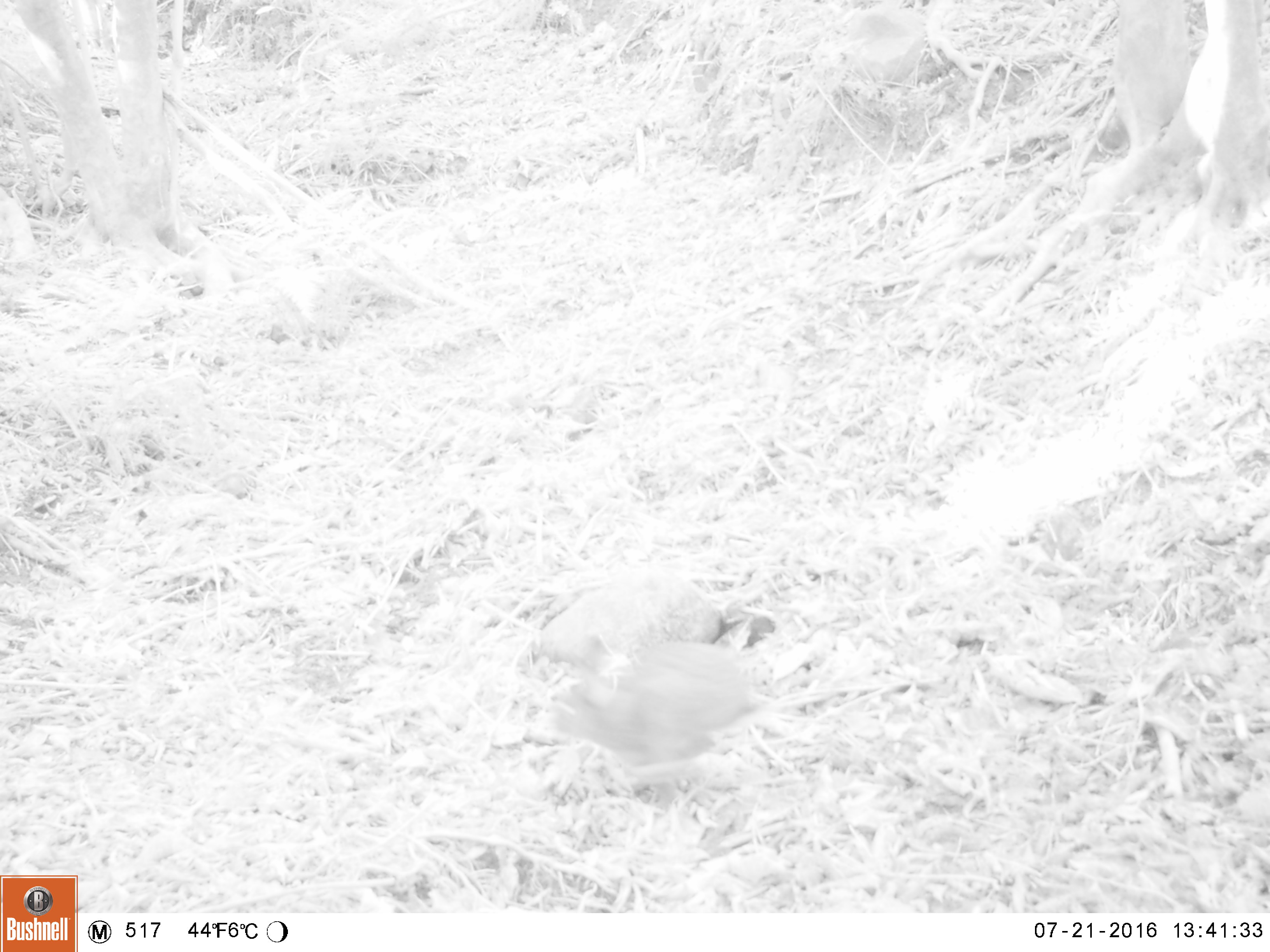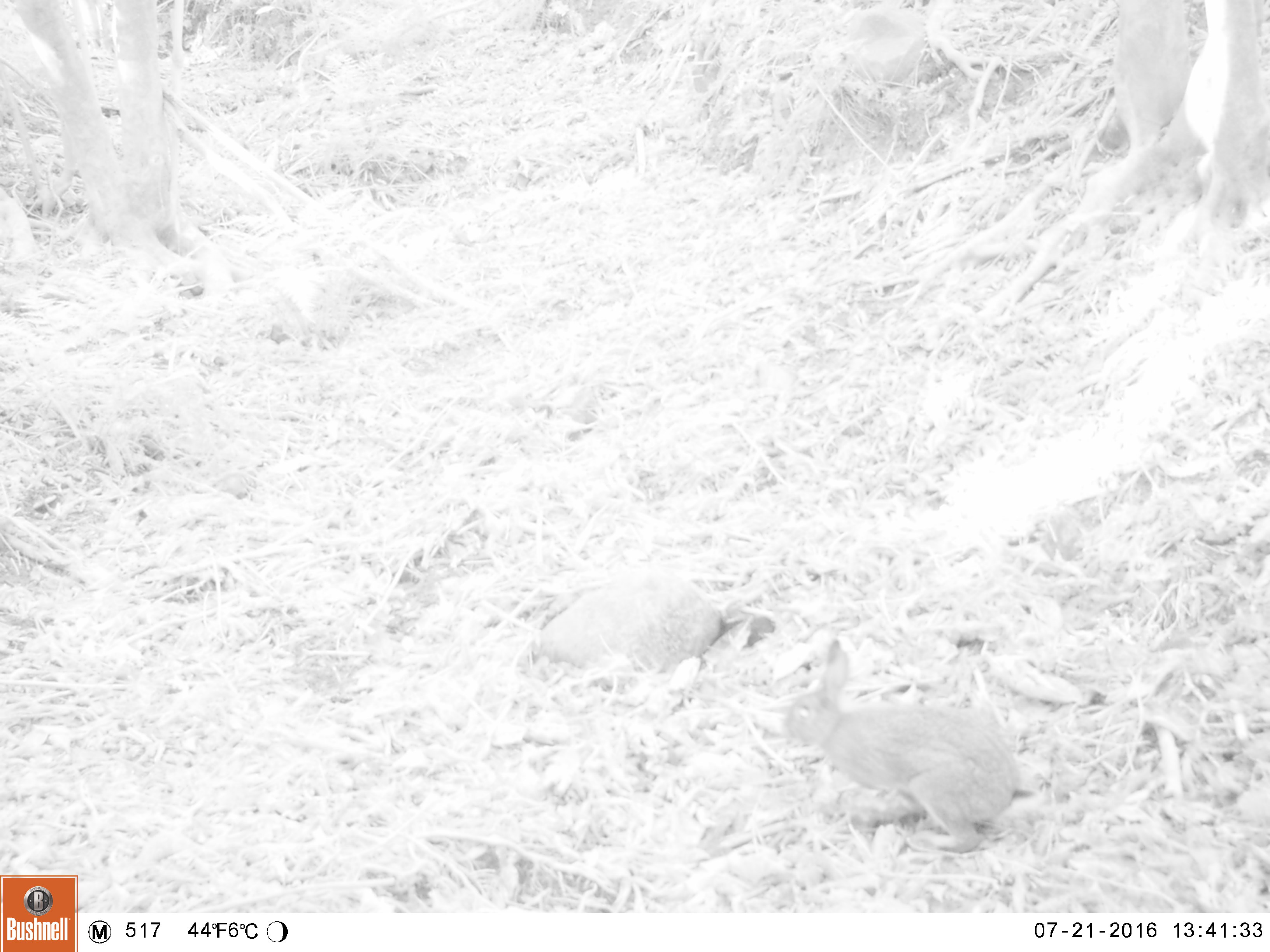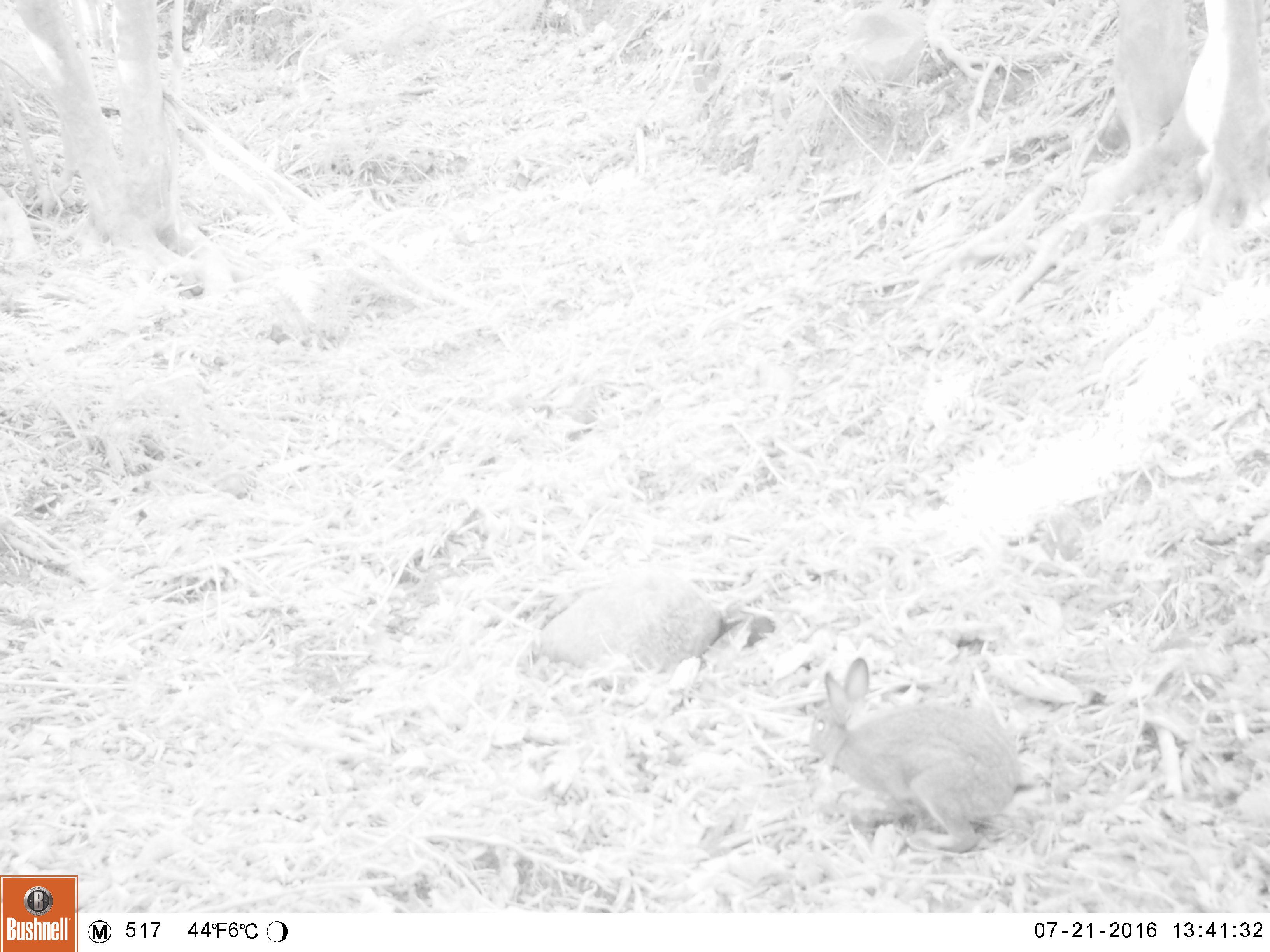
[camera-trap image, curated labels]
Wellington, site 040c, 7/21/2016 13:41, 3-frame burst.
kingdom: Animalia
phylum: Chordata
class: Mammalia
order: Lagomorpha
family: Leporidae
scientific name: Leporidae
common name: rabbit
Rabbit (Leporidae).